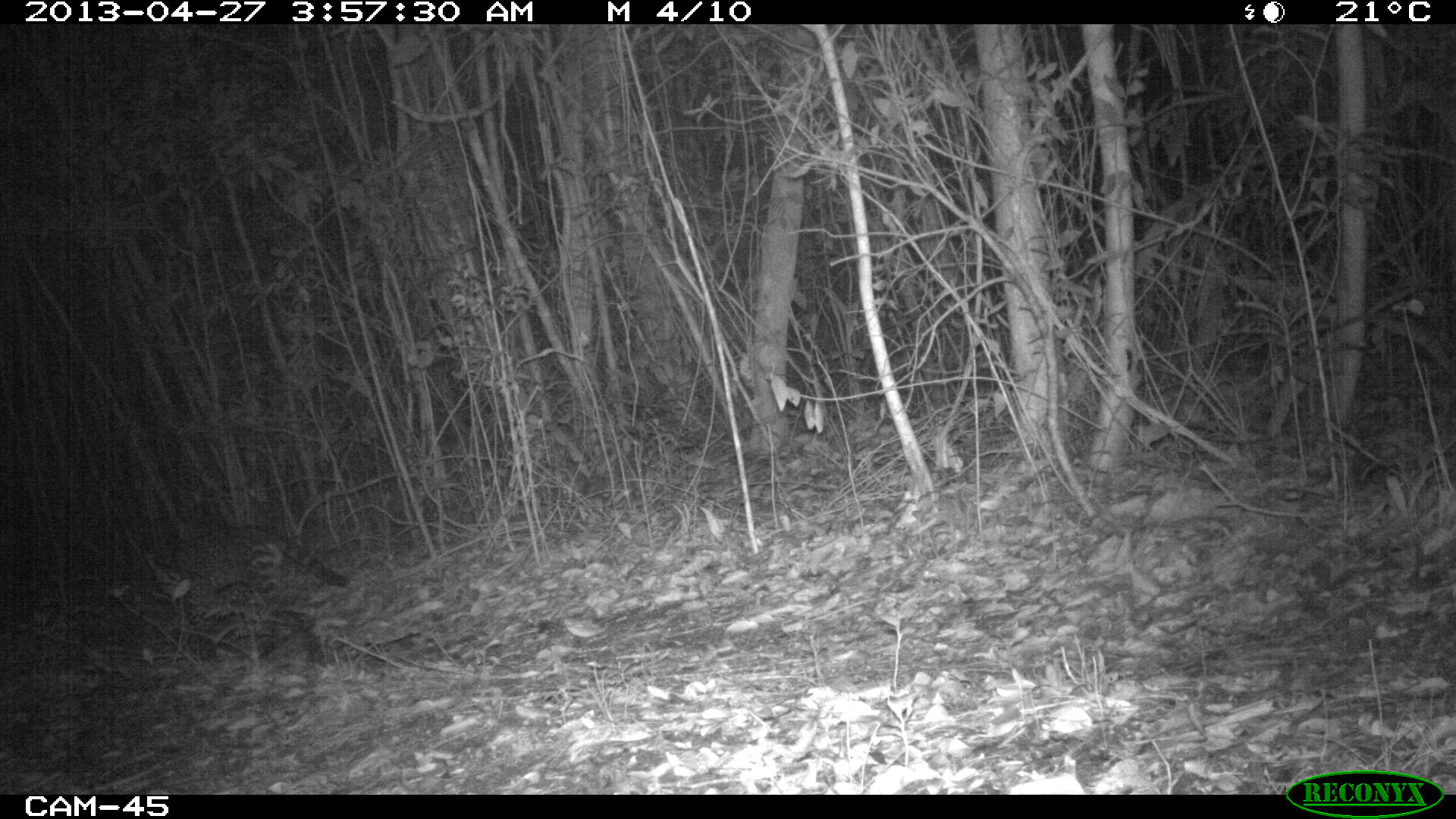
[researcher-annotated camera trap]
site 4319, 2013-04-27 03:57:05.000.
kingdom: Animalia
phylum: Chordata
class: Mammalia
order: Carnivora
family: Felidae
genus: Leopardus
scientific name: Leopardus pardalis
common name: ocelot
Leopardus pardalis (ocelot), count 1.